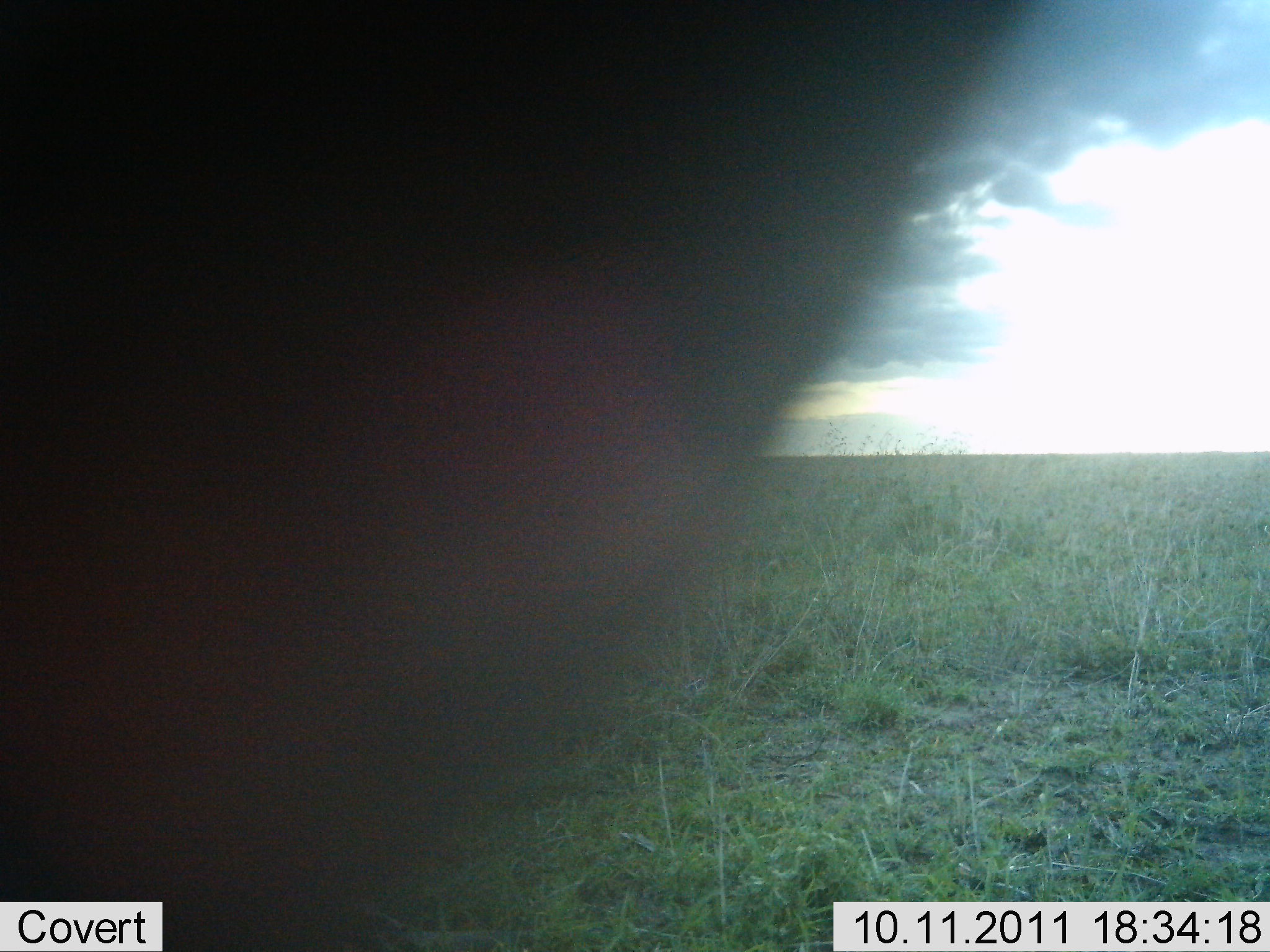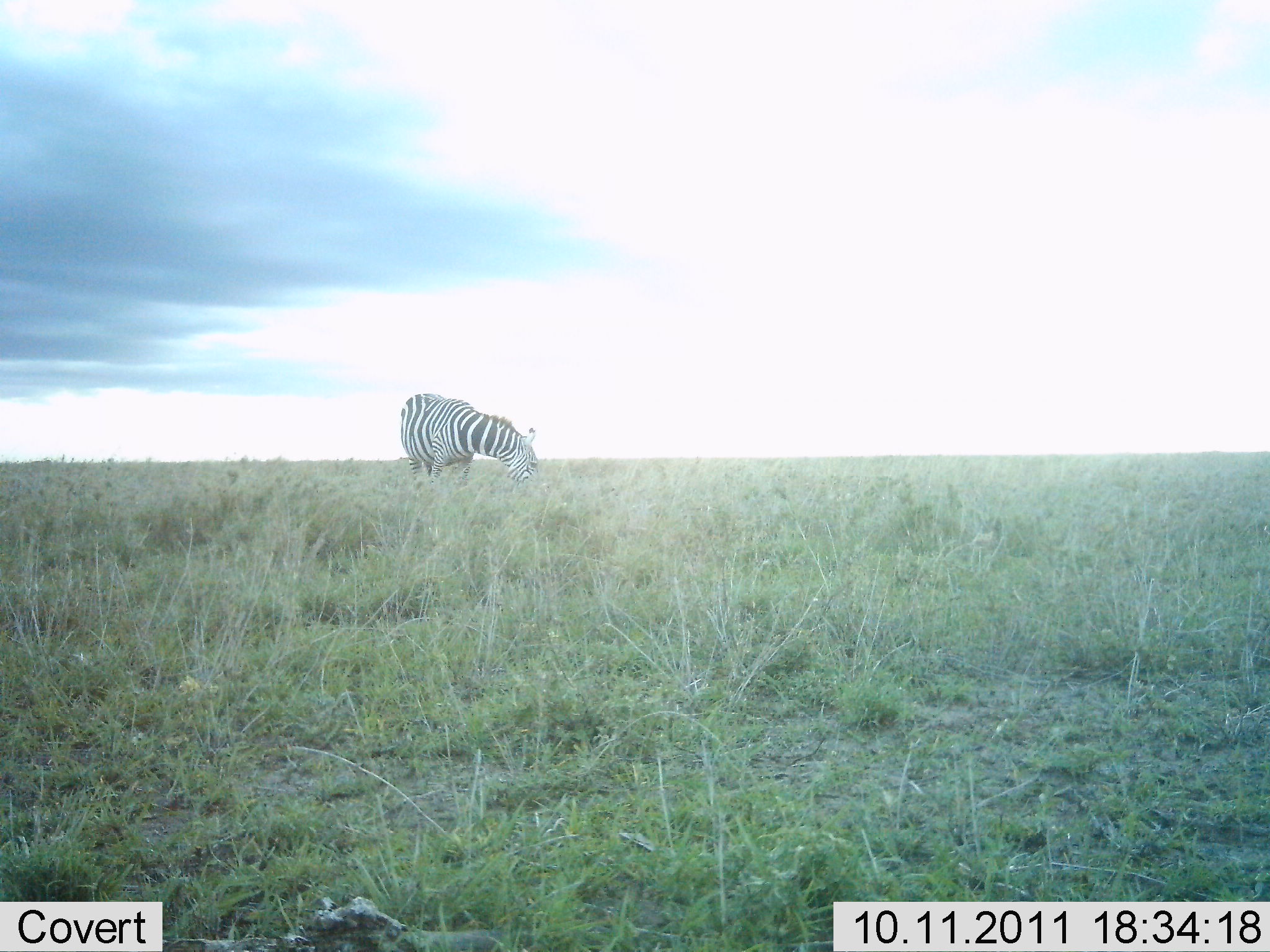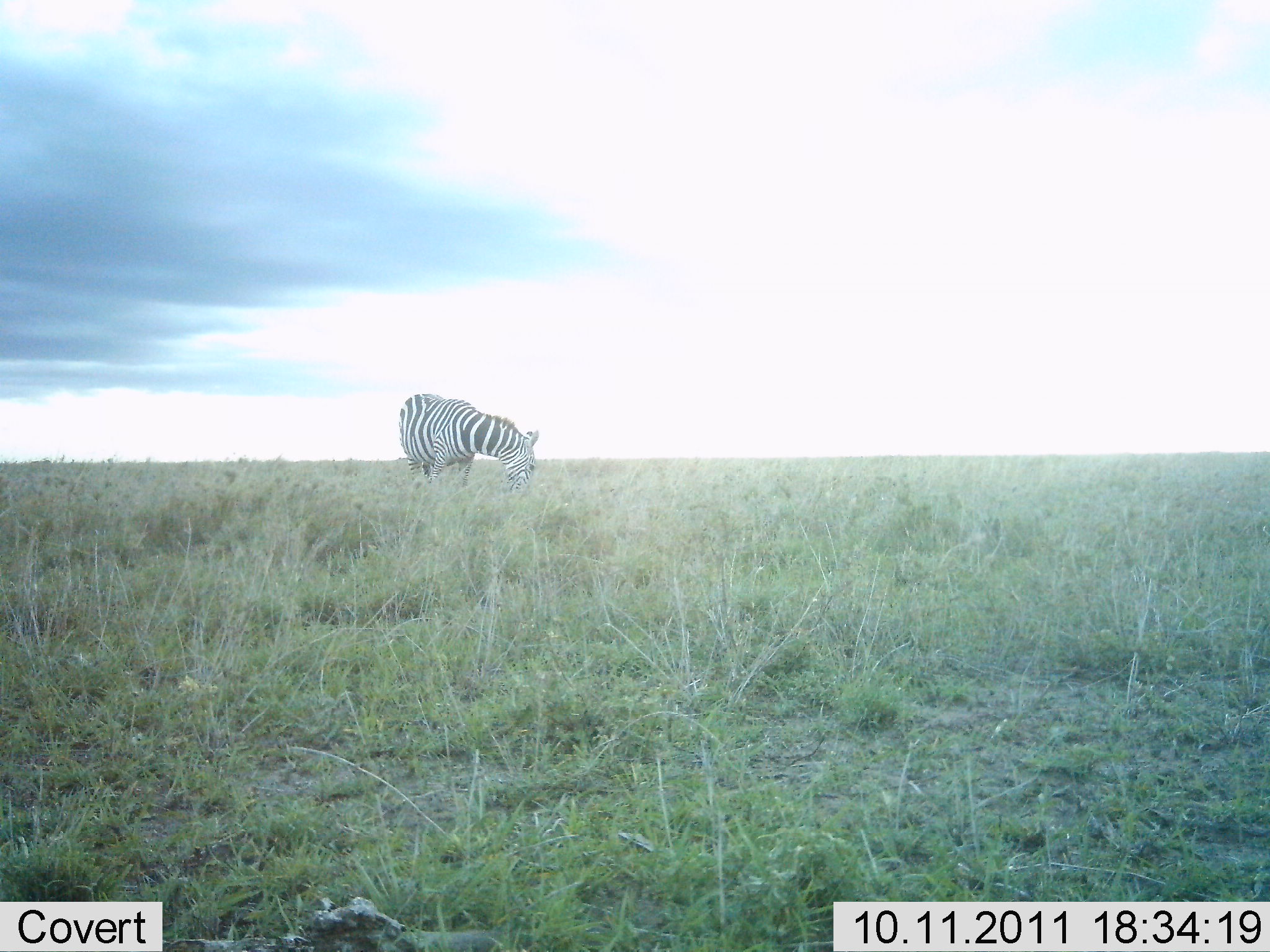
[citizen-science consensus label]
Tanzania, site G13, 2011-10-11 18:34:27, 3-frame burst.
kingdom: Animalia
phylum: Chordata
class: Mammalia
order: Perissodactyla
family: Equidae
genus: Equus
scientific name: Equus quagga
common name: plains zebra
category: zebra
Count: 1.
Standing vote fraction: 30%.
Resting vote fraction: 0%.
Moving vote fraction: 10%.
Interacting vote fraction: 0%.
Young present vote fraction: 0%.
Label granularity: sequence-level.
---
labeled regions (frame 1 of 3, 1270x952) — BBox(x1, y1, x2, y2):
animal: BBox(1, 0, 1025, 952)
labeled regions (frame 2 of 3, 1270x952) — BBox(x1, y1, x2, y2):
animal: BBox(400, 393, 551, 495)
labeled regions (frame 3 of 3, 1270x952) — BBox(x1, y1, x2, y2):
animal: BBox(398, 392, 540, 499)